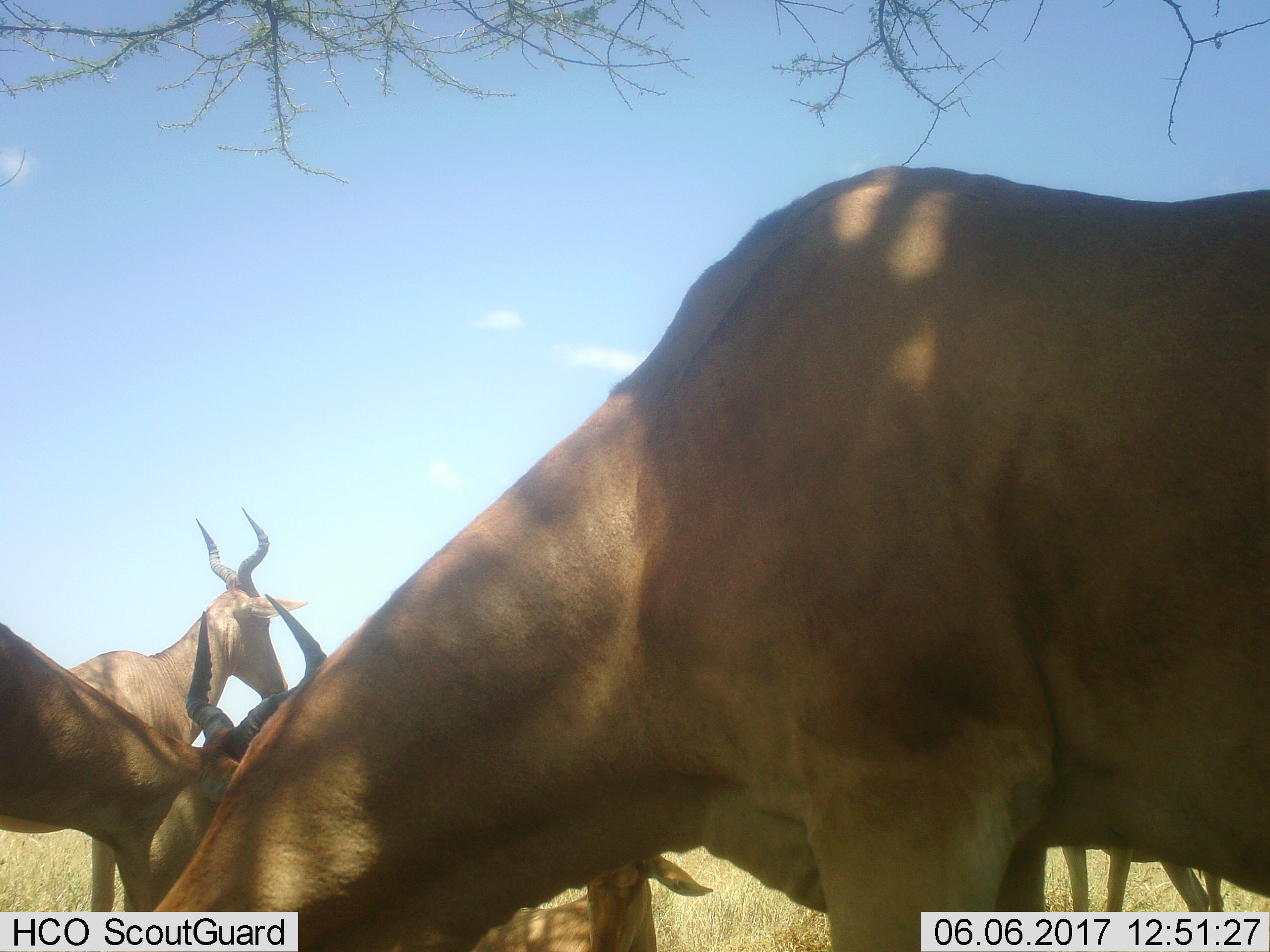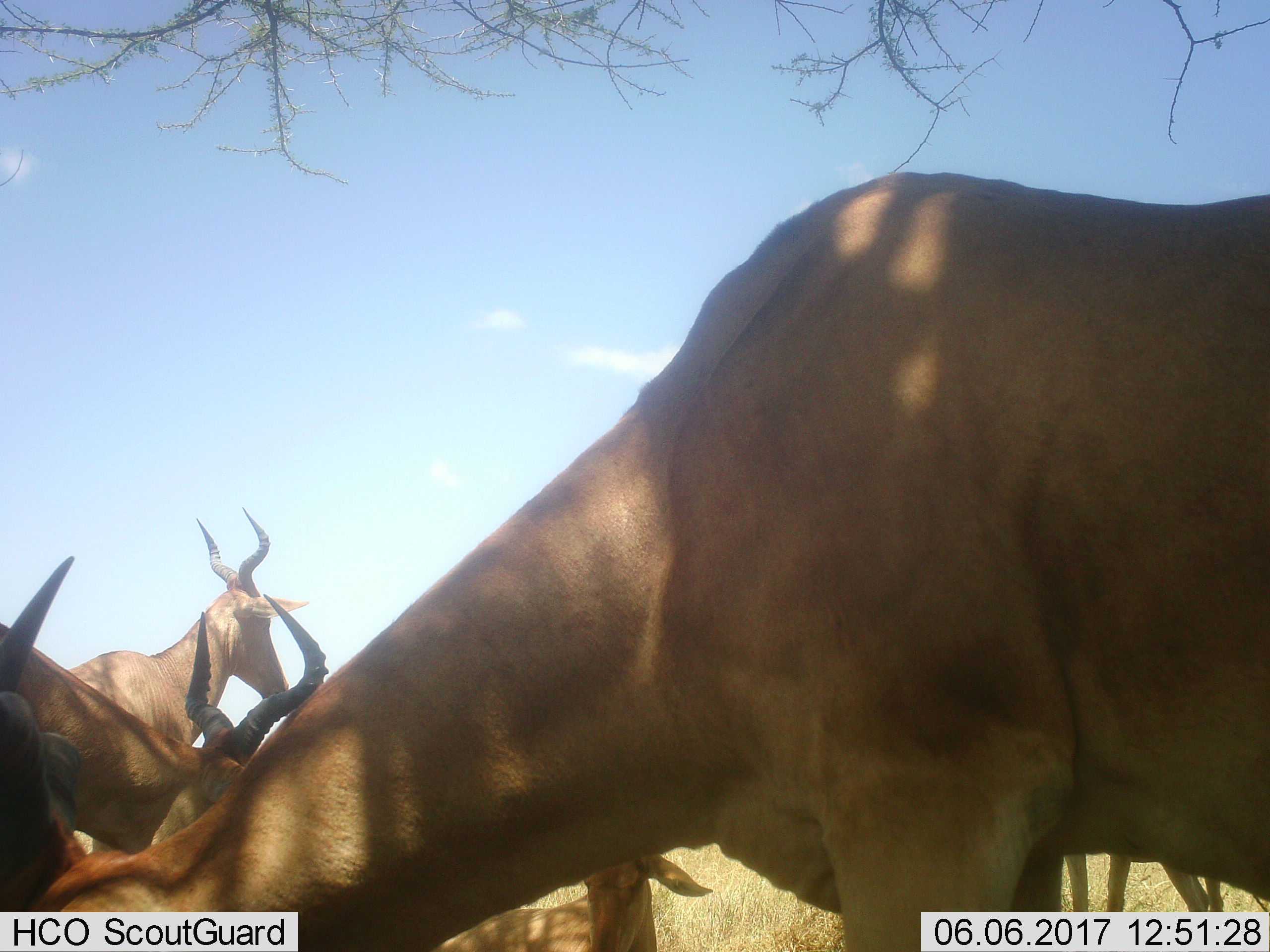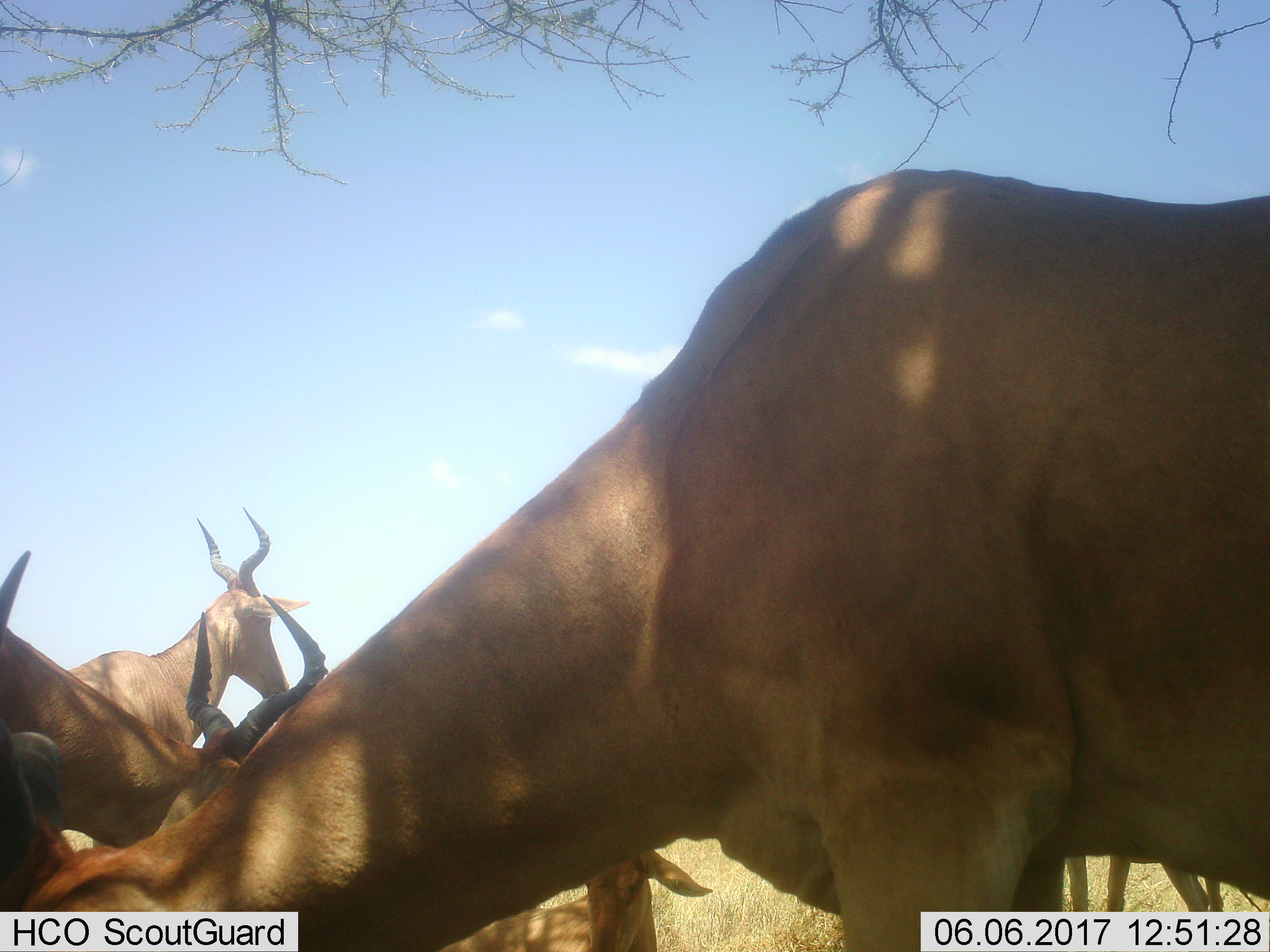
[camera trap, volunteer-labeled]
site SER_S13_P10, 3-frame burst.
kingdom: Animalia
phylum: Chordata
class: Mammalia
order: Artiodactyla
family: Bovidae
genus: Alcelaphus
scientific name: Alcelaphus buselaphus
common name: hartebeest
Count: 5.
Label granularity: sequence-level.